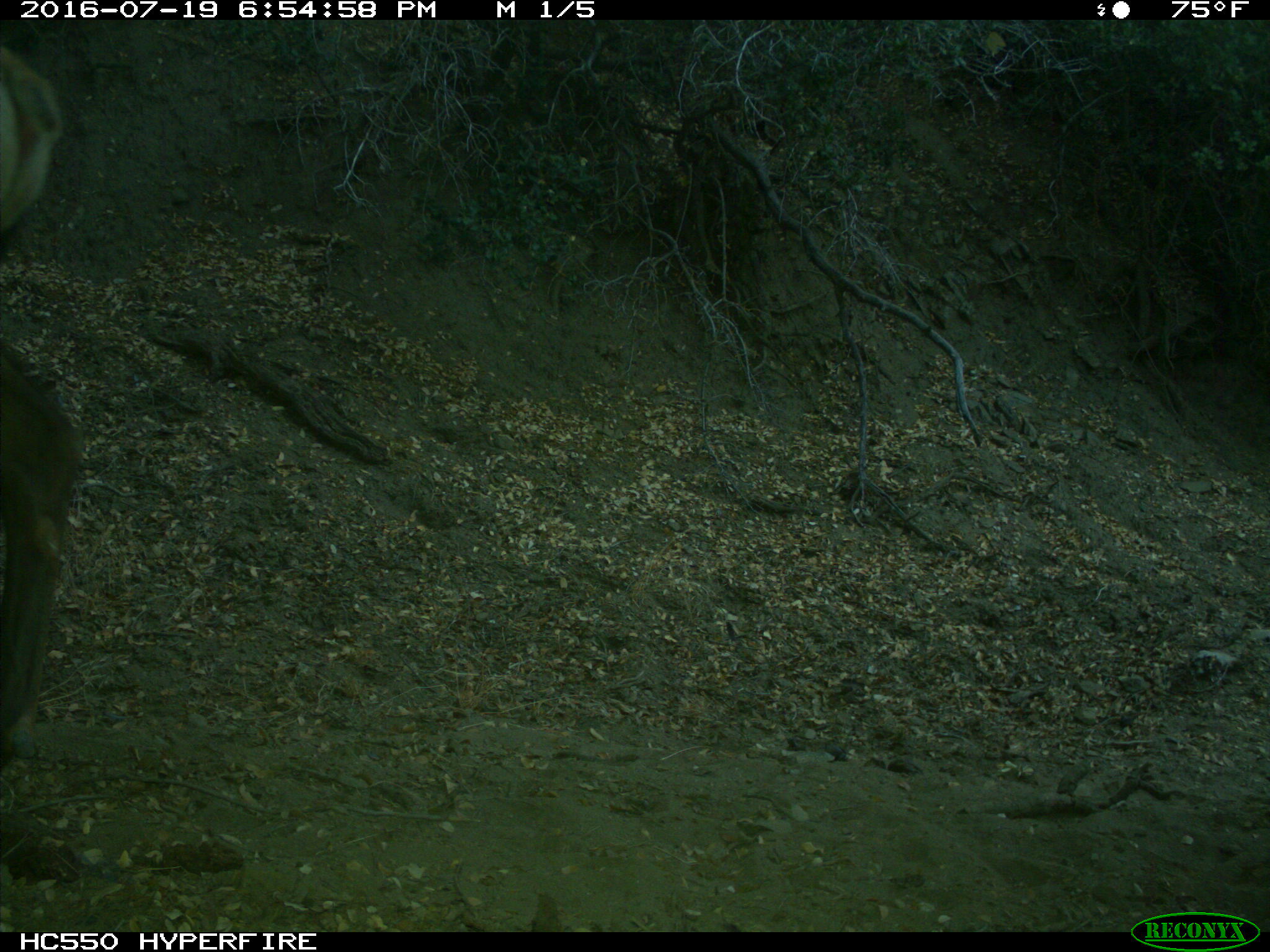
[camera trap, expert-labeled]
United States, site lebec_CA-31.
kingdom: Animalia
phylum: Chordata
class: Mammalia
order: Artiodactyla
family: Cervidae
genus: Cervus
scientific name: Cervus canadensis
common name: elk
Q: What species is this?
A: Cervus canadensis (elk).